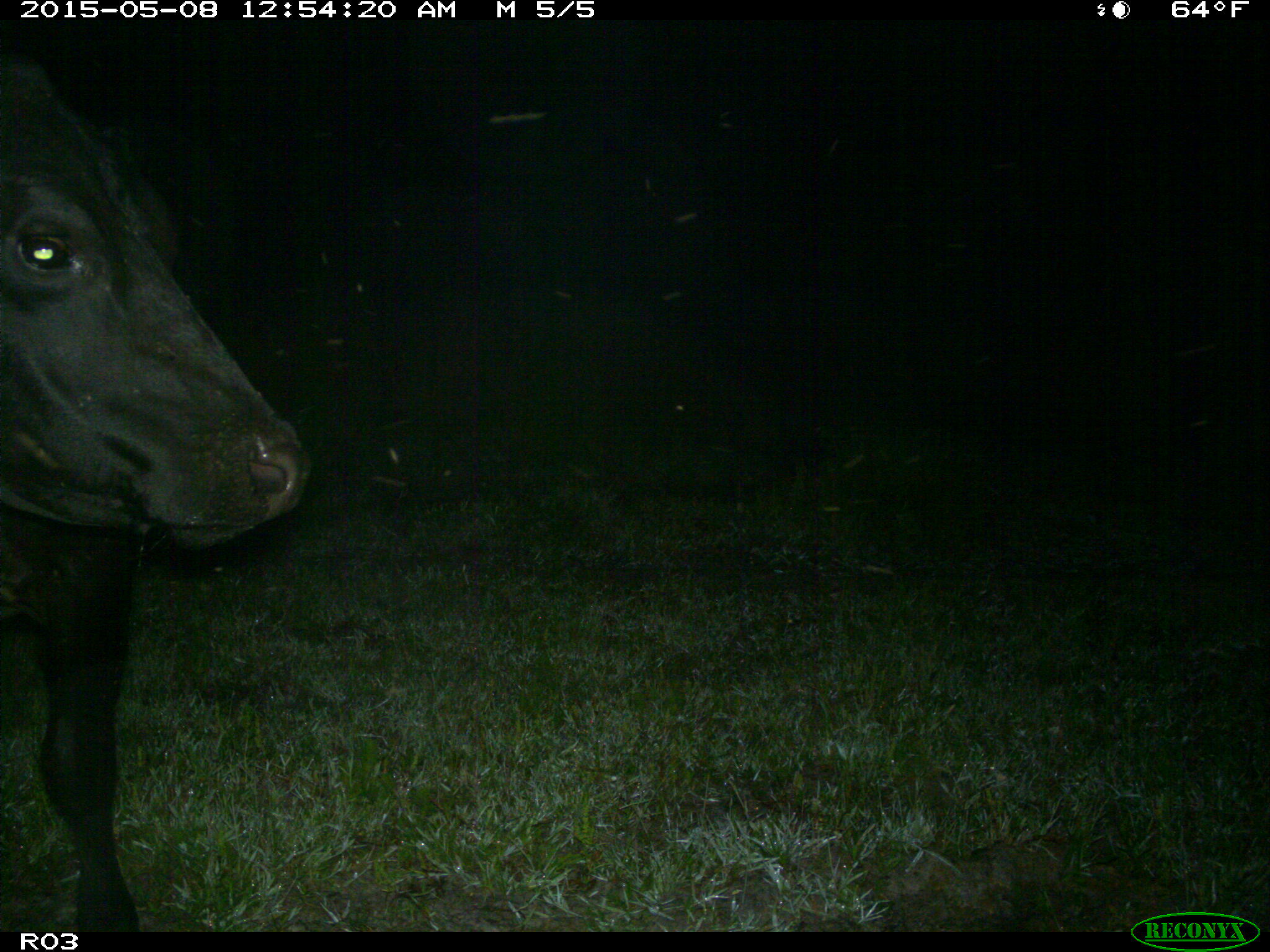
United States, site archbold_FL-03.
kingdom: Animalia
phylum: Chordata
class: Mammalia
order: Artiodactyla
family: Bovidae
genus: Bos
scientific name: Bos taurus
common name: domestic cow